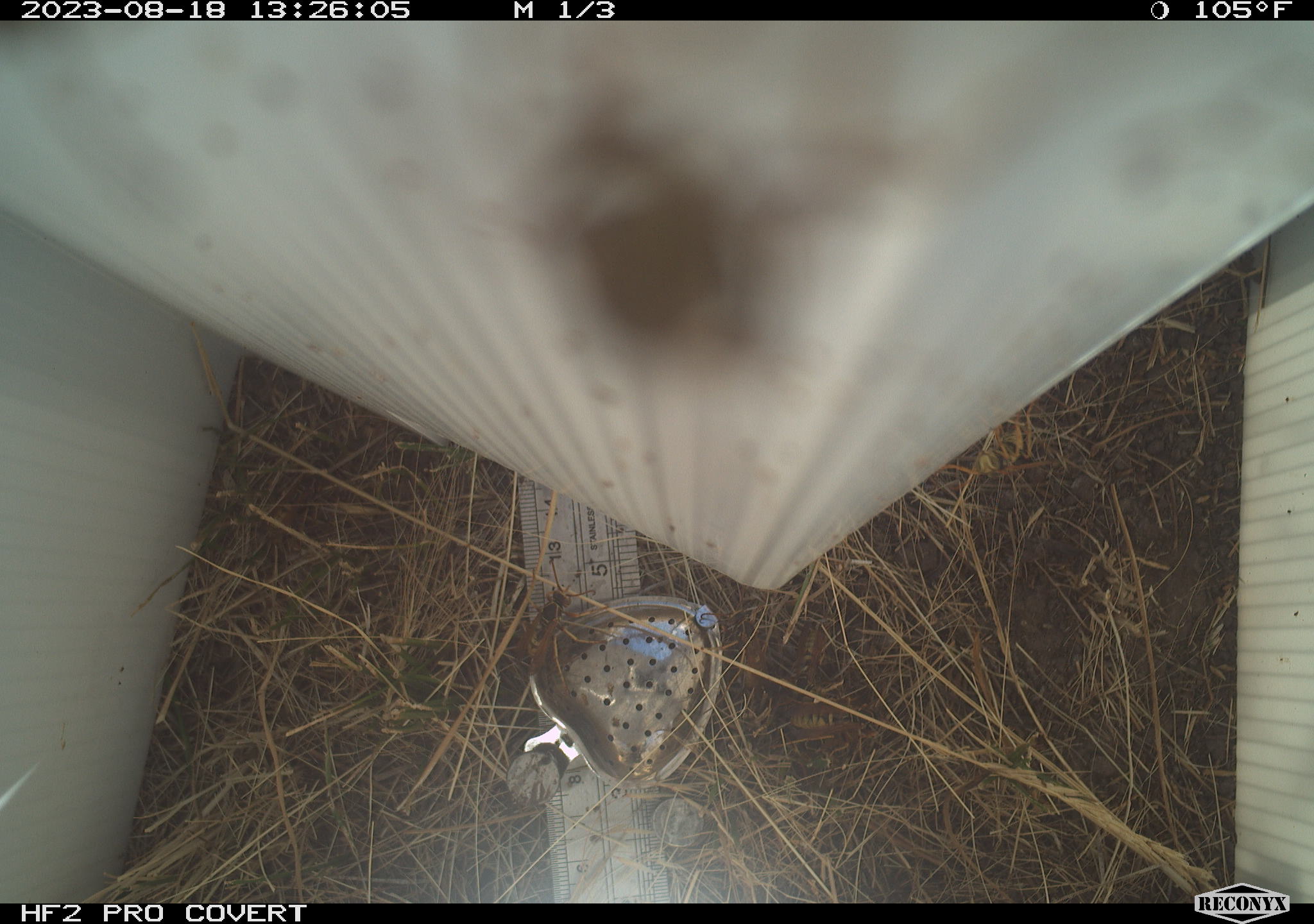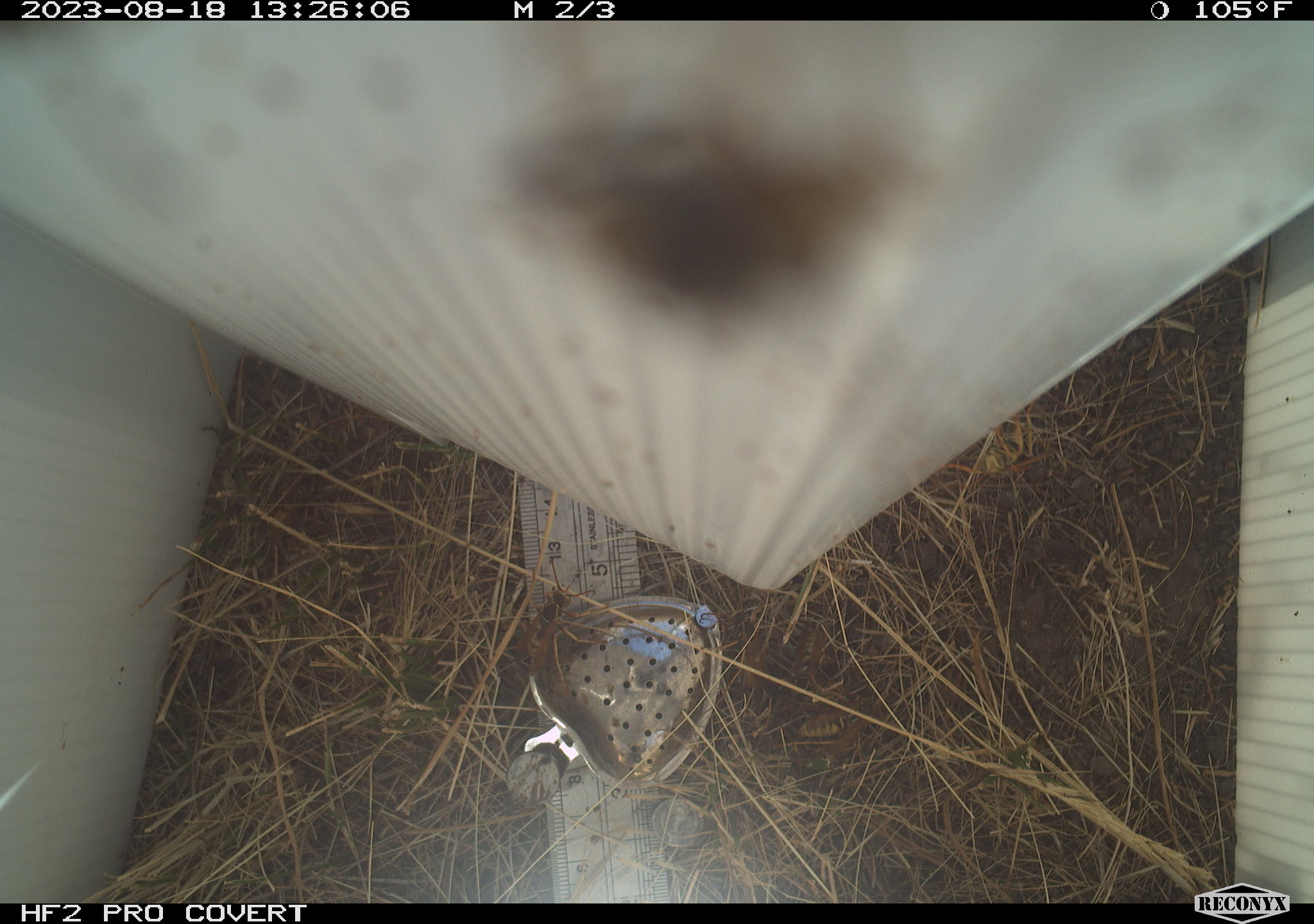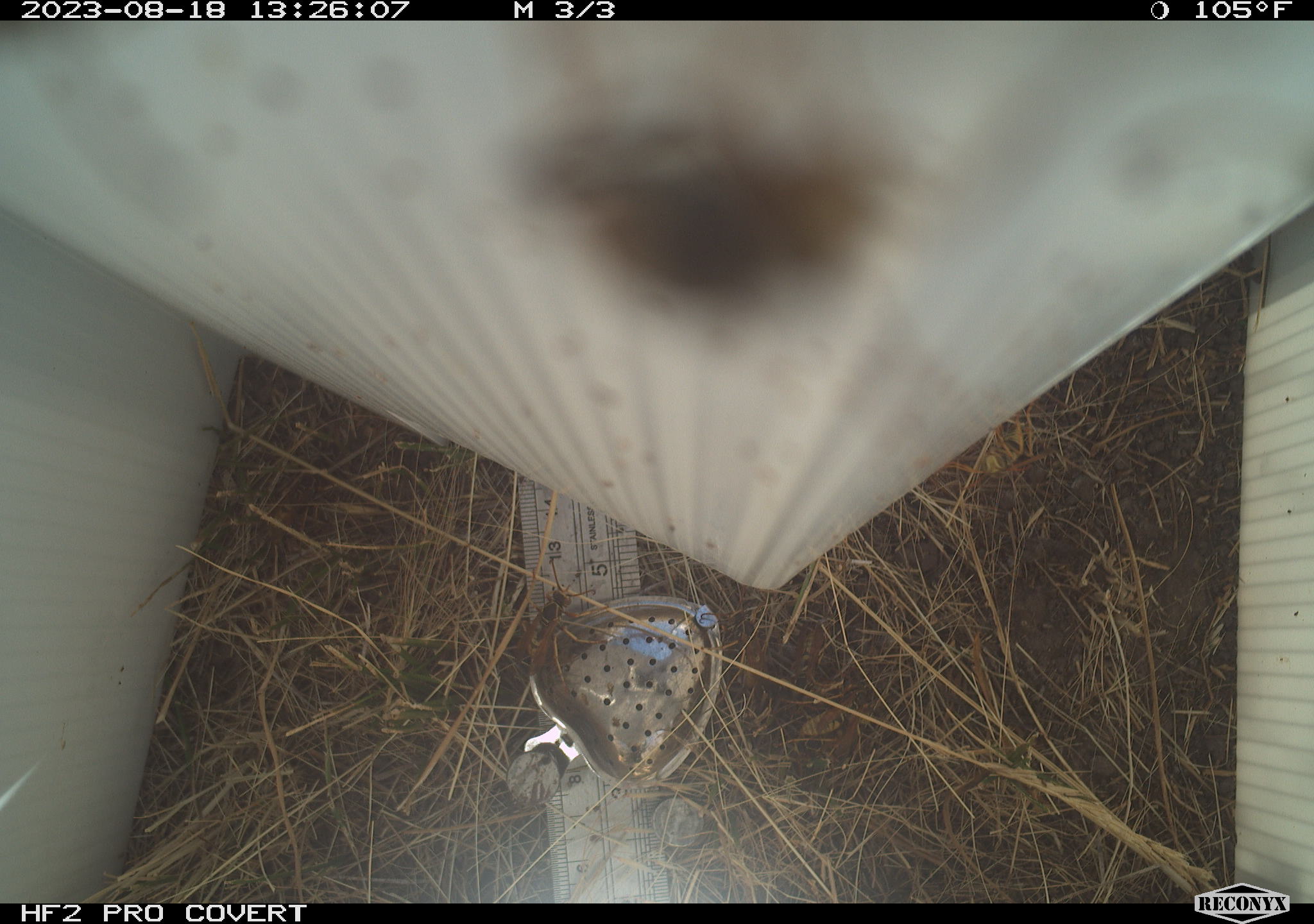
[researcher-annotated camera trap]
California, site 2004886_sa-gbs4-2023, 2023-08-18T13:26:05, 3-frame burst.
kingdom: Animalia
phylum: Arthropoda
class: Insecta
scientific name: Insecta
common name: insect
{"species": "insect (Insecta)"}